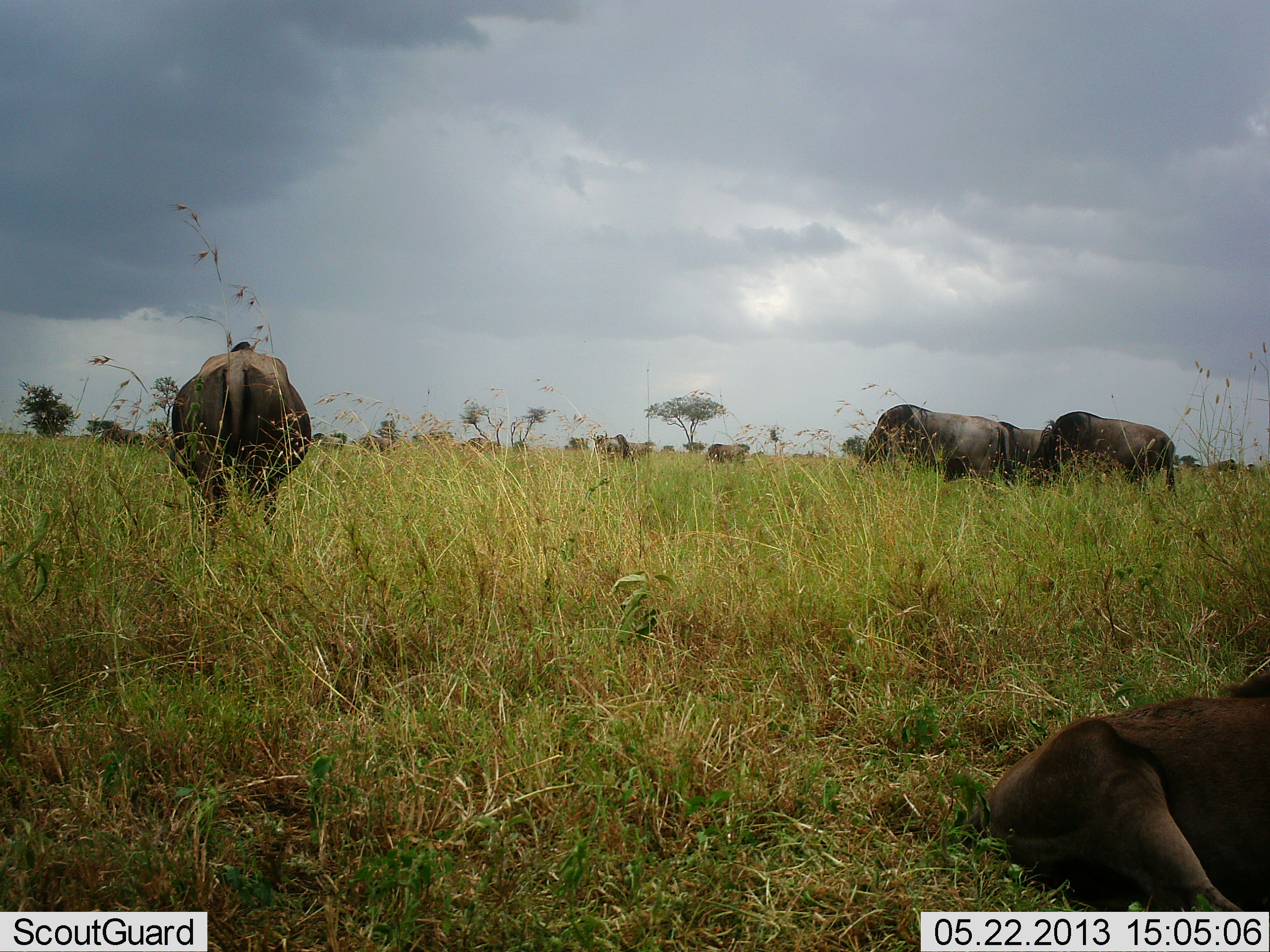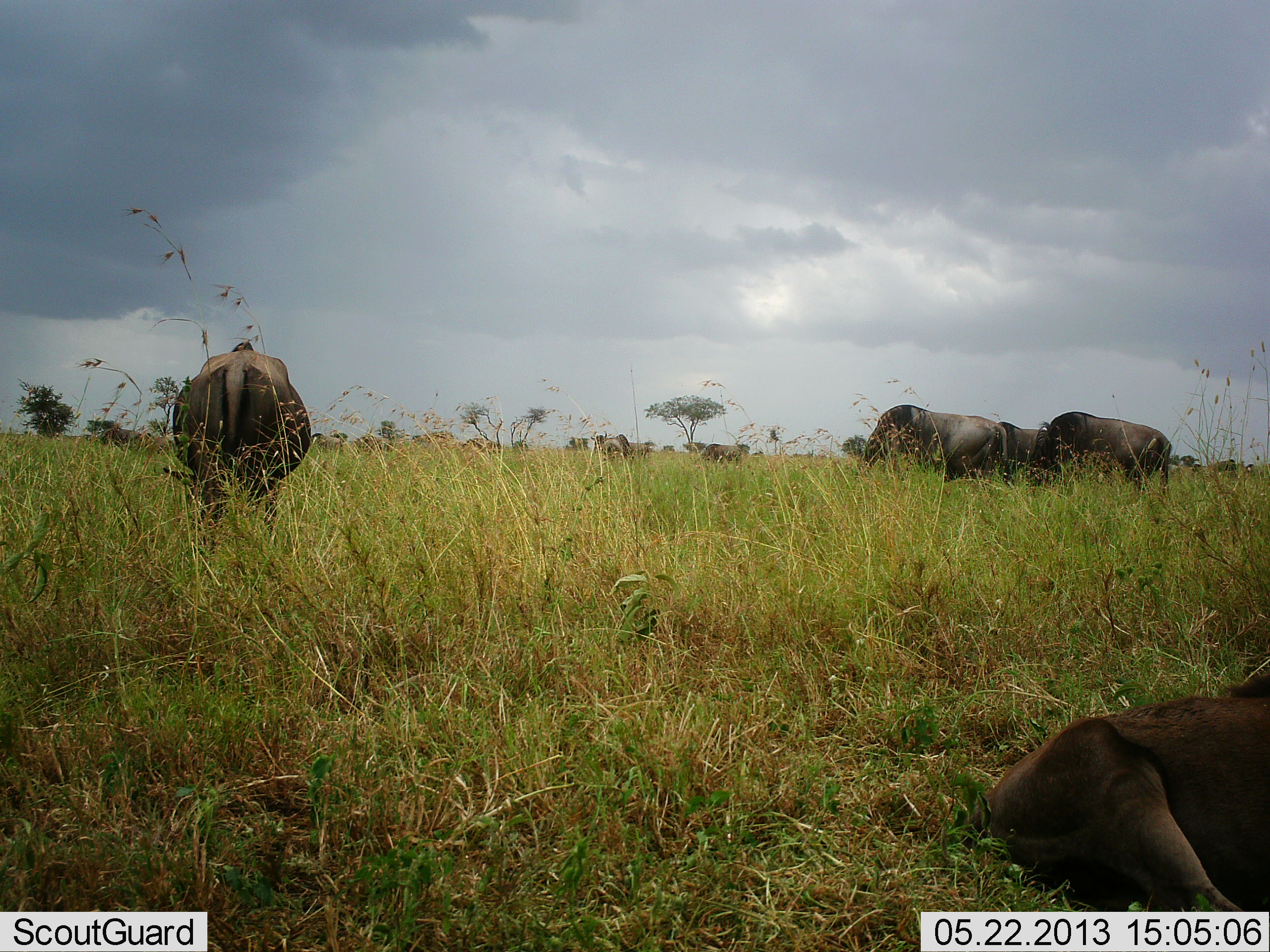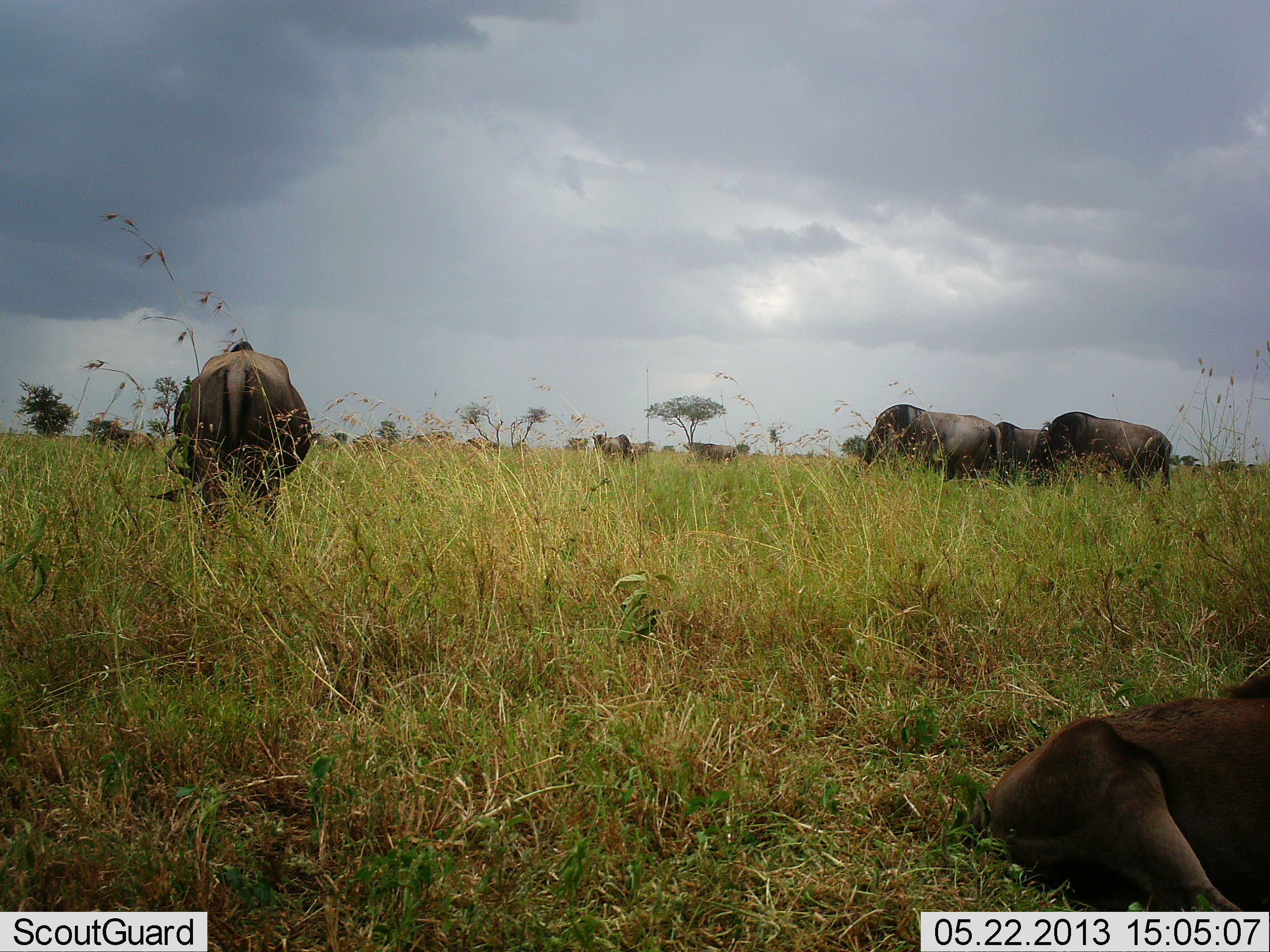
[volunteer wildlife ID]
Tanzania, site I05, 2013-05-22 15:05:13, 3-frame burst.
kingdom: Animalia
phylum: Chordata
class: Mammalia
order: Artiodactyla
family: Bovidae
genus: Connochaetes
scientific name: Connochaetes taurinus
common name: blue wildebeest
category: wildebeest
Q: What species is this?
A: Wildebeest (blue wildebeest) (Connochaetes taurinus).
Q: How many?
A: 7.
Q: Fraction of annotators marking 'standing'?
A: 32%.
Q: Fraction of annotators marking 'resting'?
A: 84%.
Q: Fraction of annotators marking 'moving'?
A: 21%.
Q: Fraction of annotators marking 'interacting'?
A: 0%.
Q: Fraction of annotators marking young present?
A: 11%.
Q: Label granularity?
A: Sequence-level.